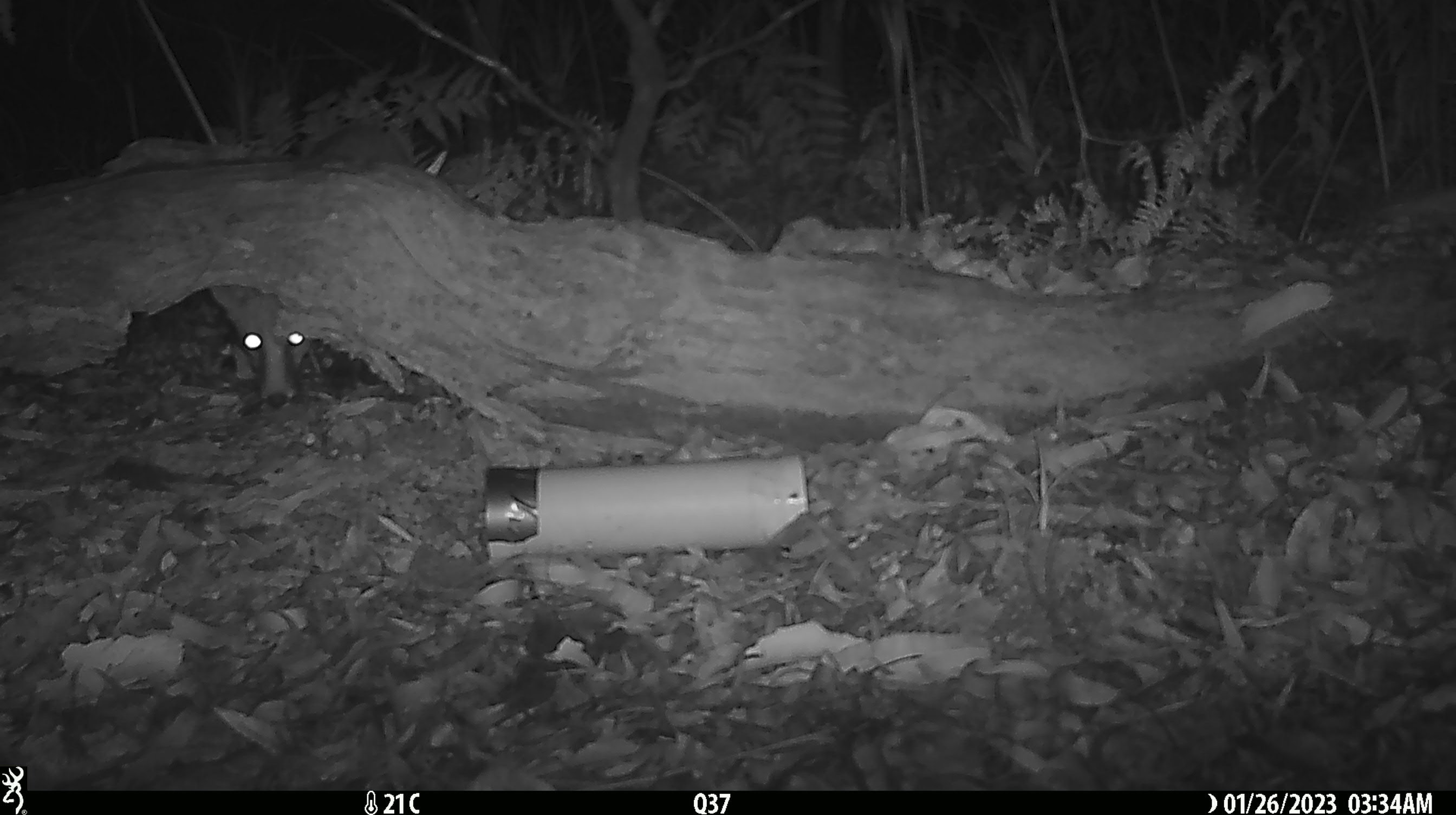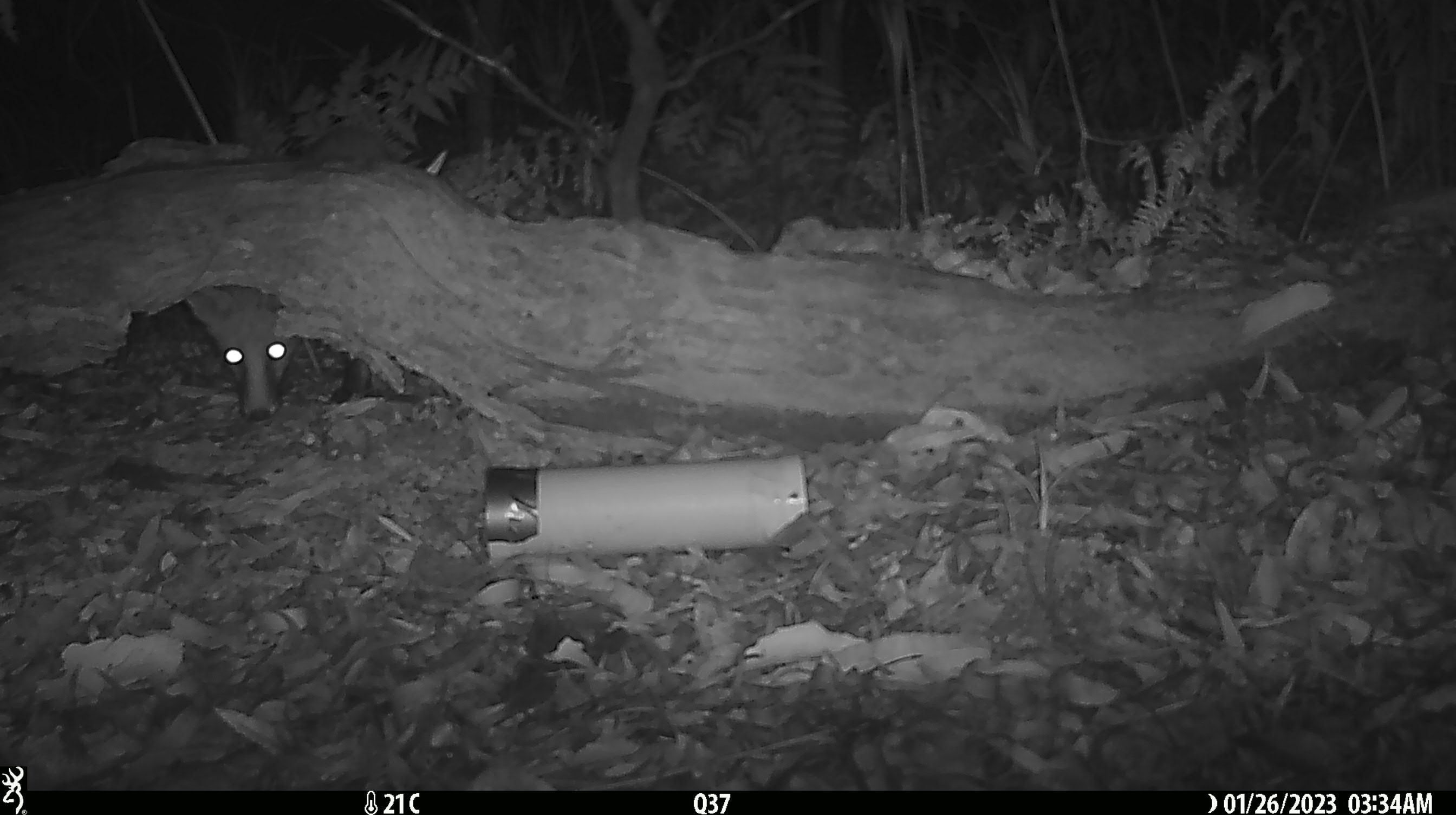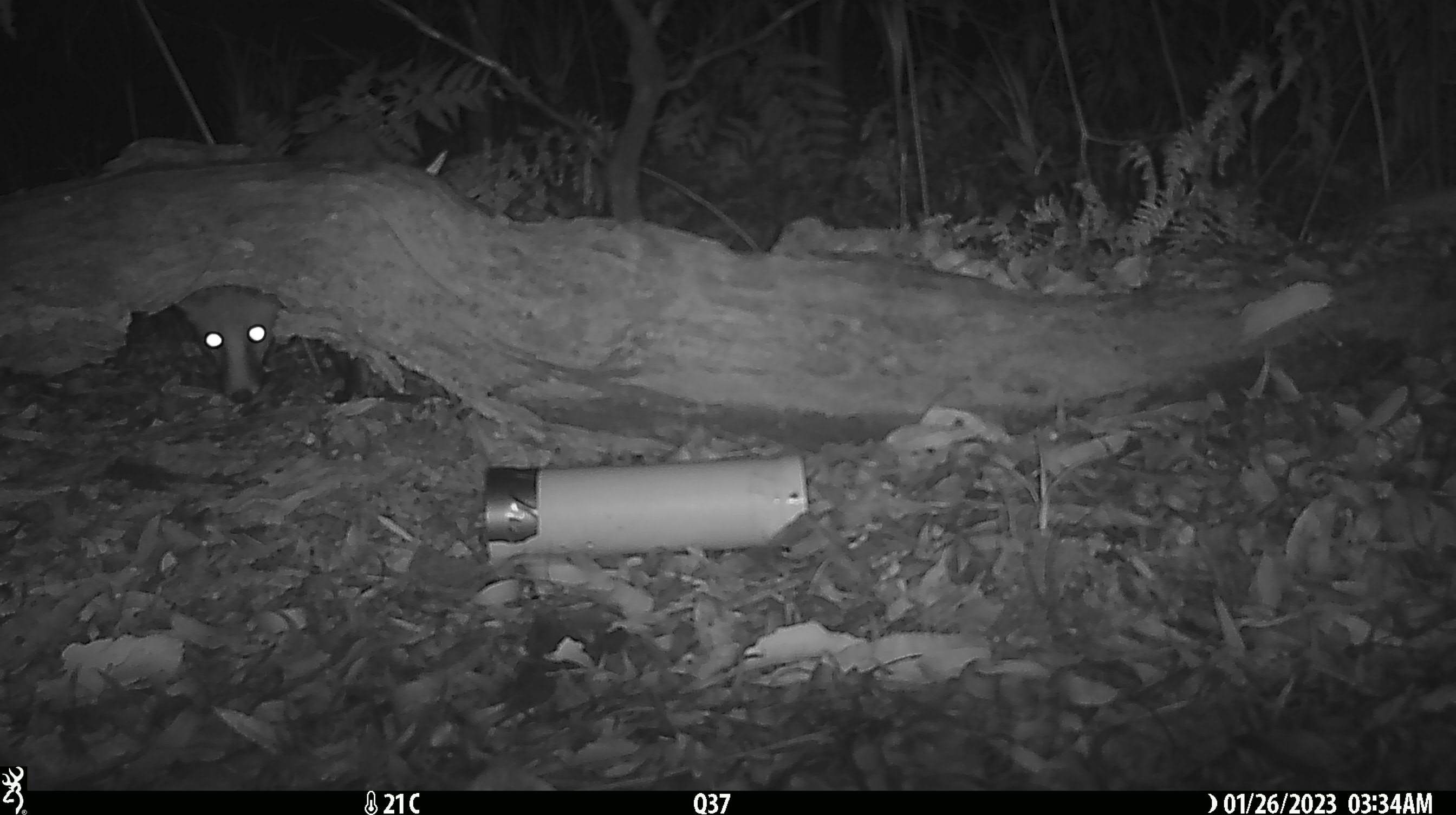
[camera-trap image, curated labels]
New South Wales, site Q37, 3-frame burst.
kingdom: Animalia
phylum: Chordata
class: Mammalia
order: Carnivora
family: Canidae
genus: Vulpes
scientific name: Vulpes vulpes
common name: red fox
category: fox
Fox (red fox) (Vulpes vulpes).